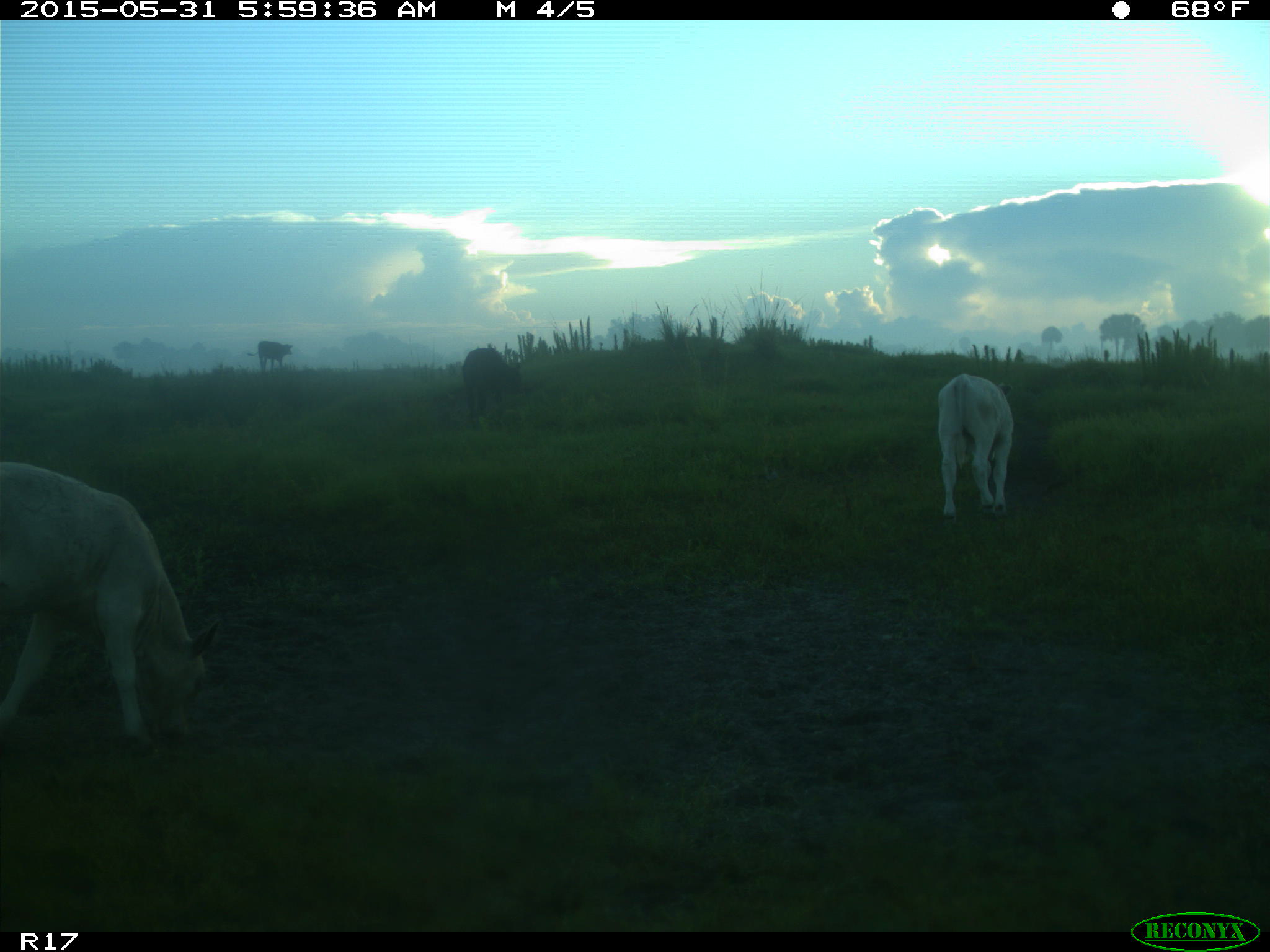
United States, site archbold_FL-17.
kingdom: Animalia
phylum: Chordata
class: Mammalia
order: Artiodactyla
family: Bovidae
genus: Bos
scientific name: Bos taurus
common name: domestic cow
Bos taurus (domestic cow).